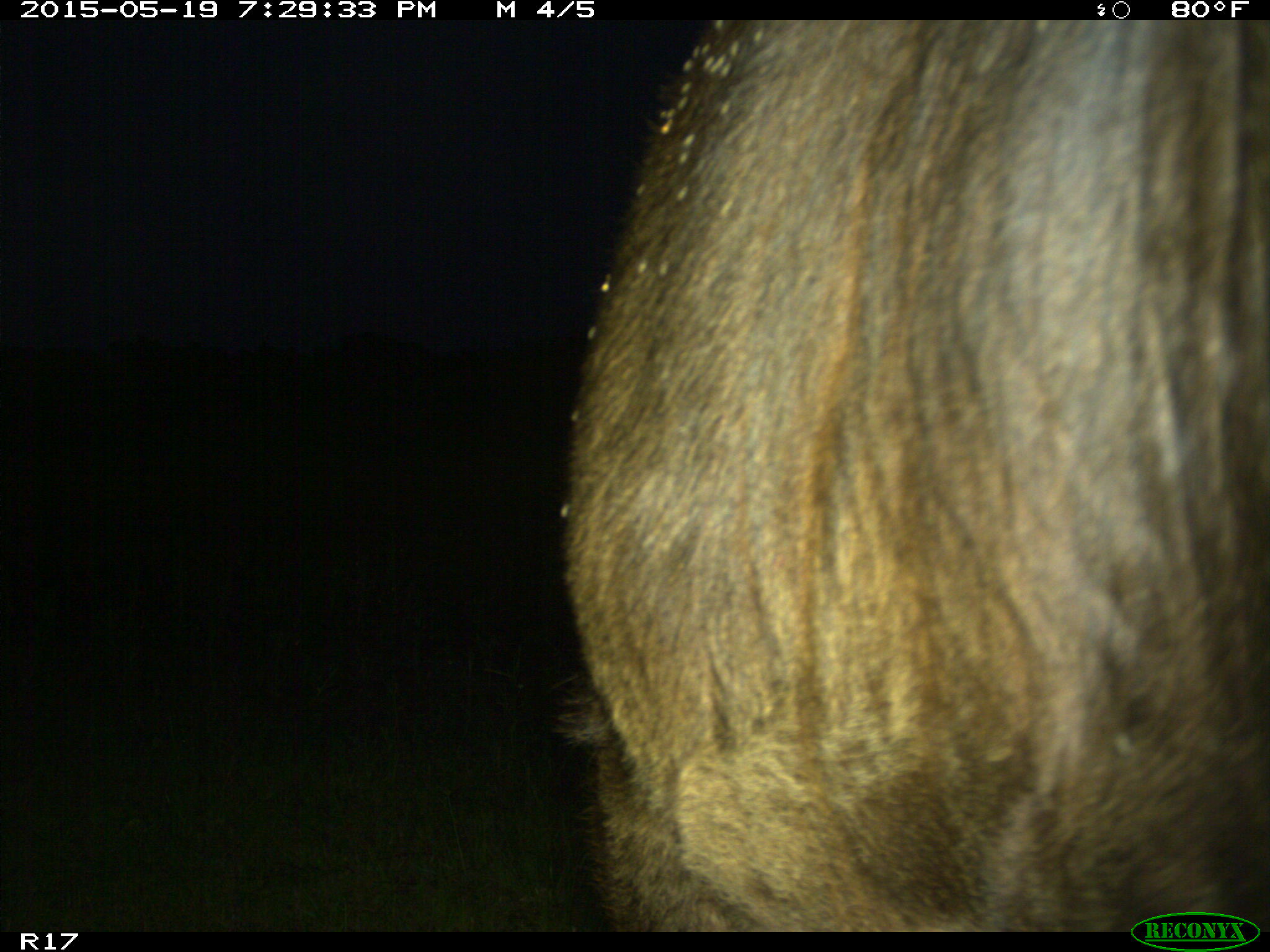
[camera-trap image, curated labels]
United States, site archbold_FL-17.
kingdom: Animalia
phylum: Chordata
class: Mammalia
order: Artiodactyla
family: Bovidae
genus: Bos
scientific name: Bos taurus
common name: domestic cow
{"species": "Bos taurus (domestic cow)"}